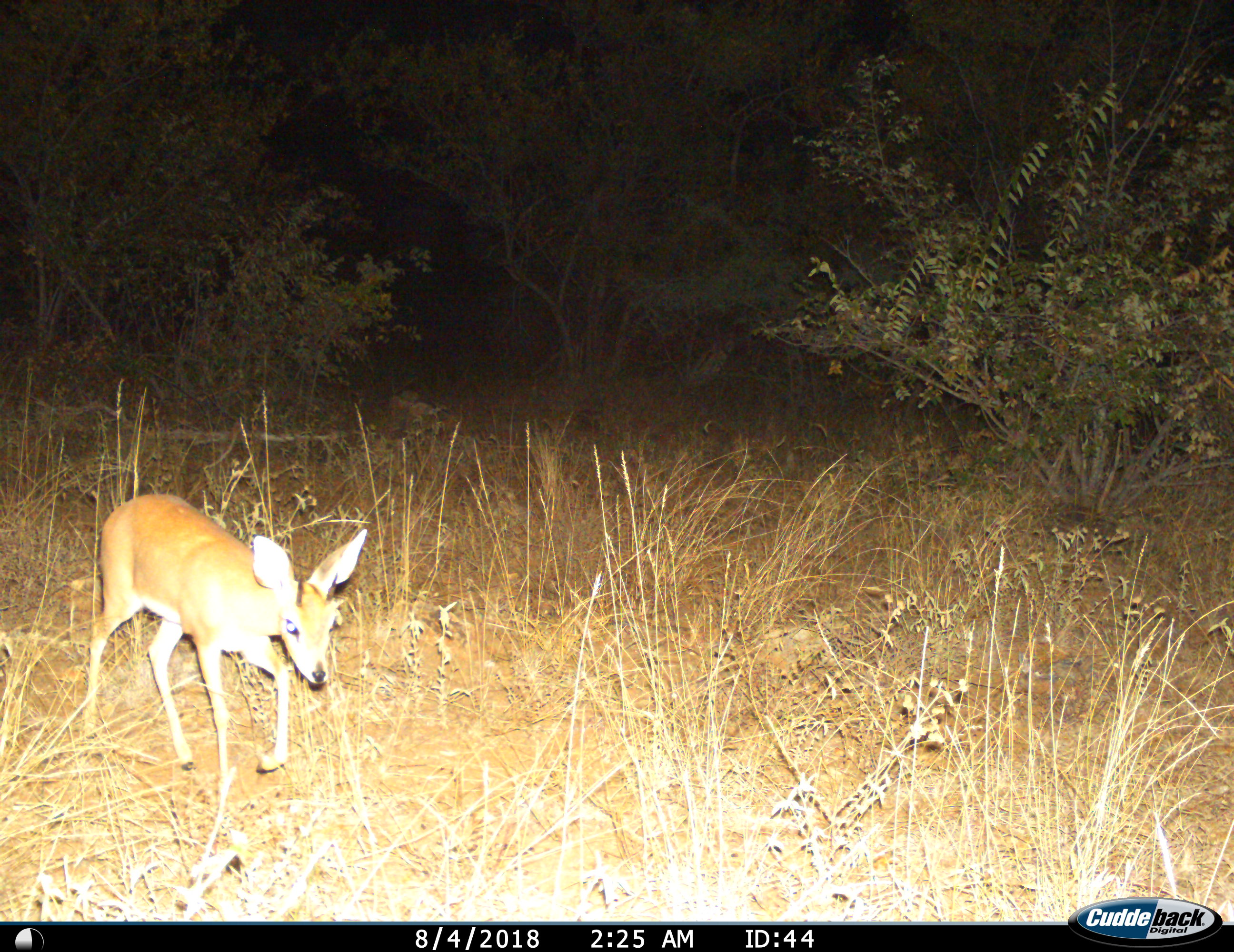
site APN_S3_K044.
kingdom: Animalia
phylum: Chordata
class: Mammalia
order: Artiodactyla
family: Bovidae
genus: Raphicerus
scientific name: Raphicerus campestris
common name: steenbok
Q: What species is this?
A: Steenbok (Raphicerus campestris).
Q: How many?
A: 1.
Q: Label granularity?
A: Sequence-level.